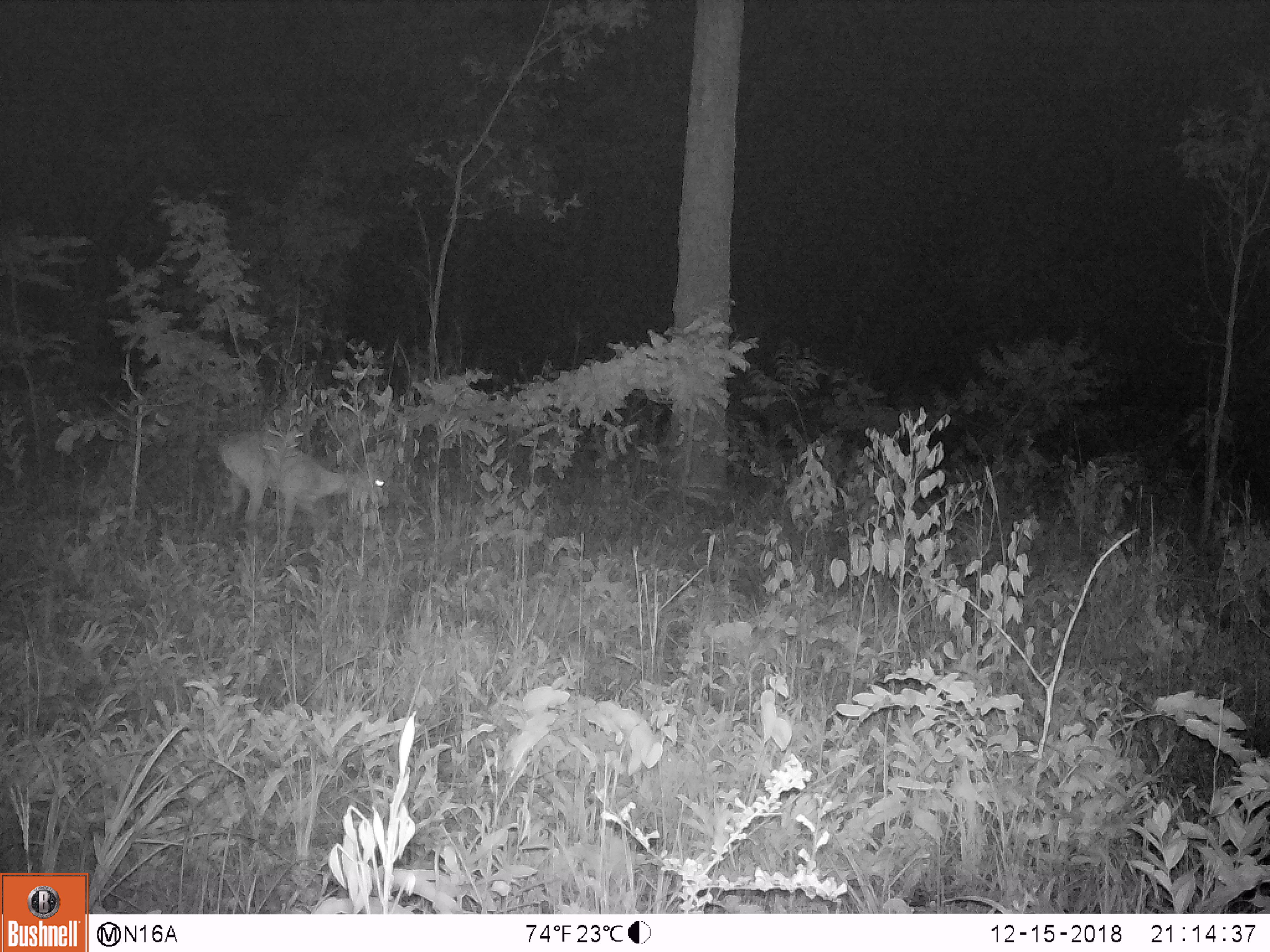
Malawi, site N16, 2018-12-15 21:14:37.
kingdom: Animalia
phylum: Chordata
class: Mammalia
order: Artiodactyla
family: Bovidae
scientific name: Antilopinae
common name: small antelope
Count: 1.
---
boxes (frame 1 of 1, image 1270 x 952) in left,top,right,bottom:
small antelope: 211,415,389,549